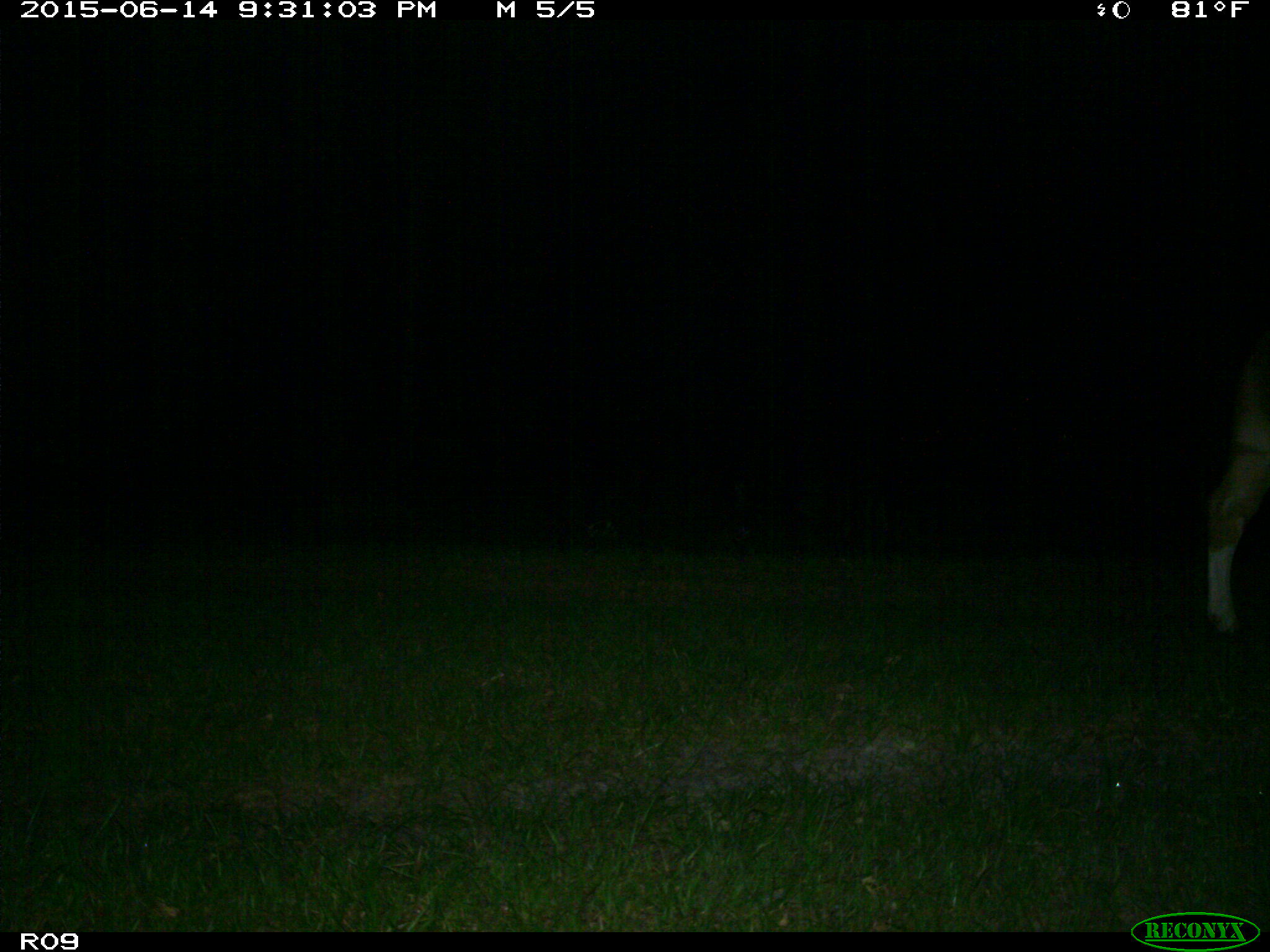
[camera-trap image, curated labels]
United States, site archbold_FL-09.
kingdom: Animalia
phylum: Chordata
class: Mammalia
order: Artiodactyla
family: Bovidae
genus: Bos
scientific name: Bos taurus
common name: domestic cow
Bos taurus (domestic cow).